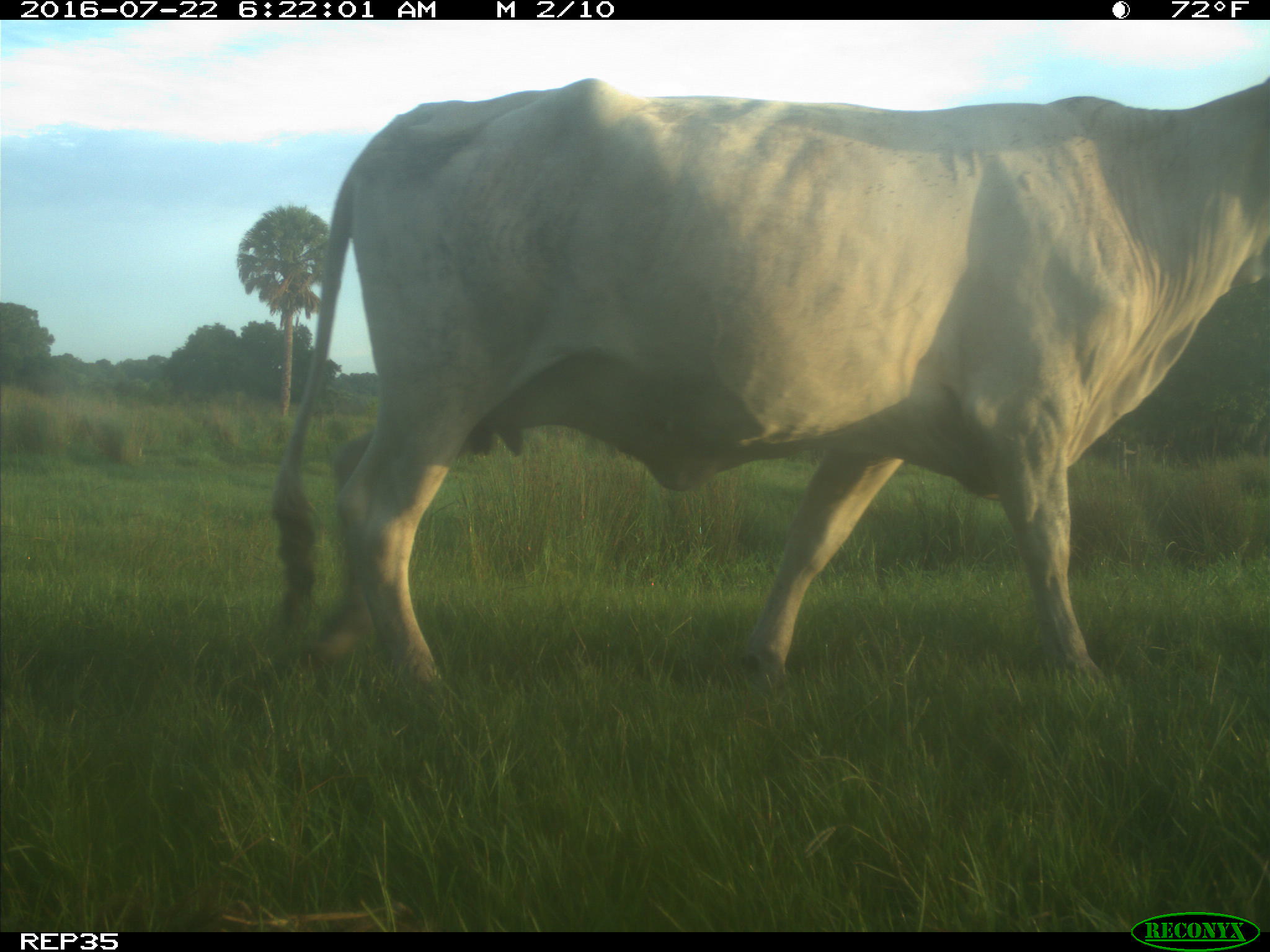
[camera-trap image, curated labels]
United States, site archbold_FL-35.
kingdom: Animalia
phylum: Chordata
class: Mammalia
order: Artiodactyla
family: Bovidae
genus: Bos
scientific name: Bos taurus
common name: domestic cow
Bos taurus (domestic cow).